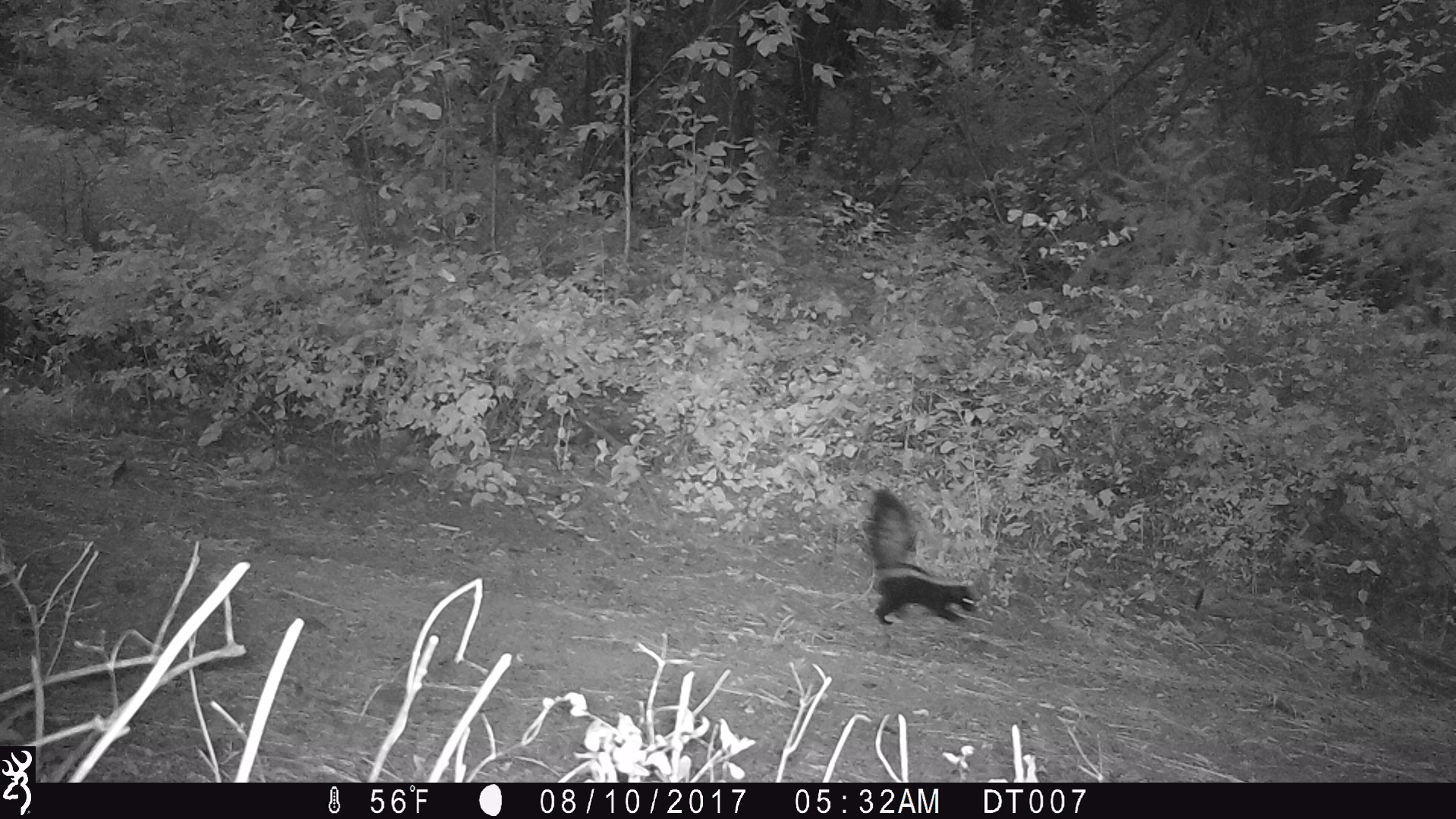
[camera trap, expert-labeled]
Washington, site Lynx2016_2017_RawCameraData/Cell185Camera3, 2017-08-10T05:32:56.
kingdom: Animalia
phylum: Chordata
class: Mammalia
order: Carnivora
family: Mephitidae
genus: Mephitis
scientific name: Mephitis mephitis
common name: striped skunk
Mephitis mephitis (striped skunk). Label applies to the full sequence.